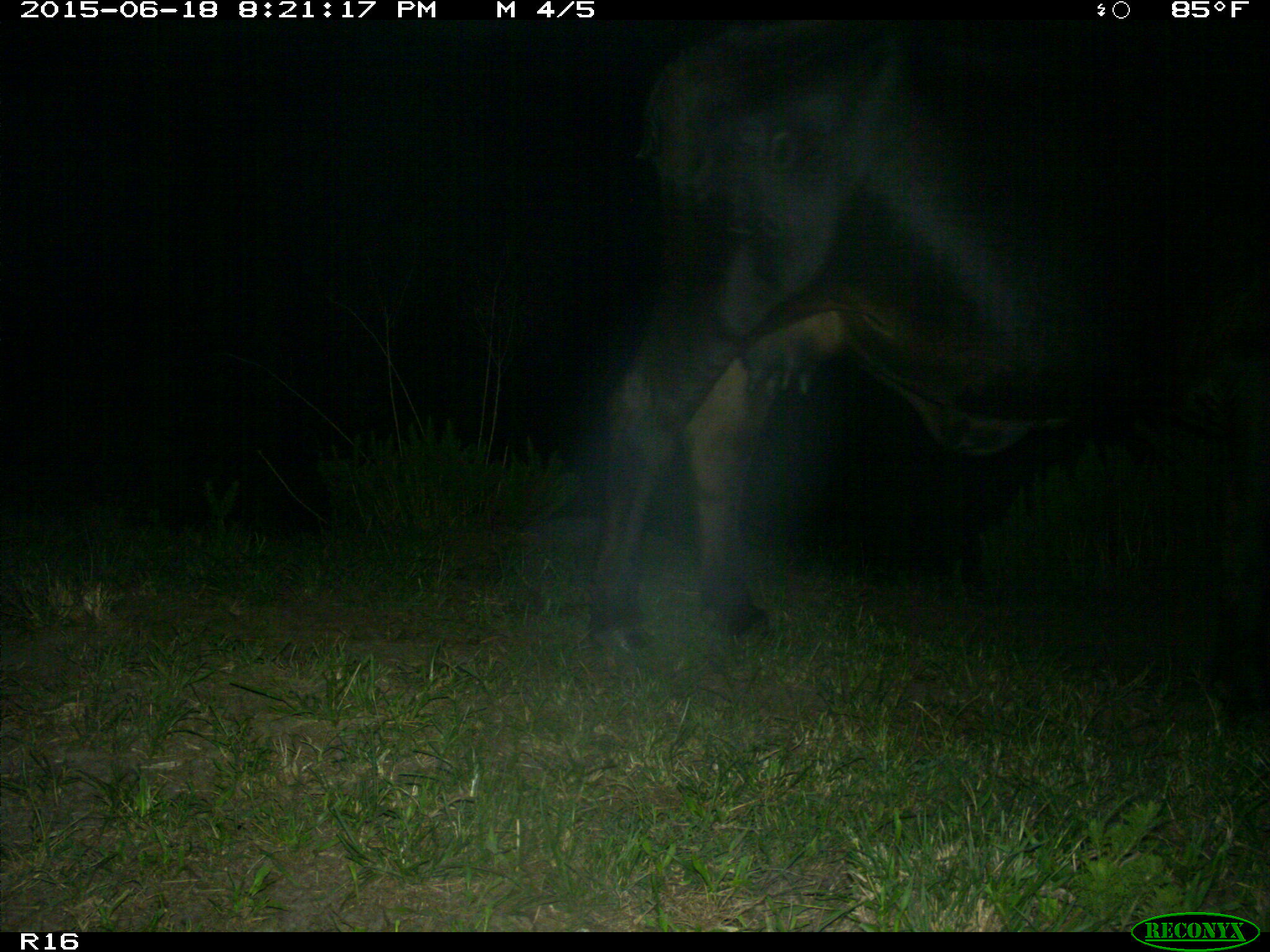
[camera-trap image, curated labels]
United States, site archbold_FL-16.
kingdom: Animalia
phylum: Chordata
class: Mammalia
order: Artiodactyla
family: Bovidae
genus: Bos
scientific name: Bos taurus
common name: domestic cow